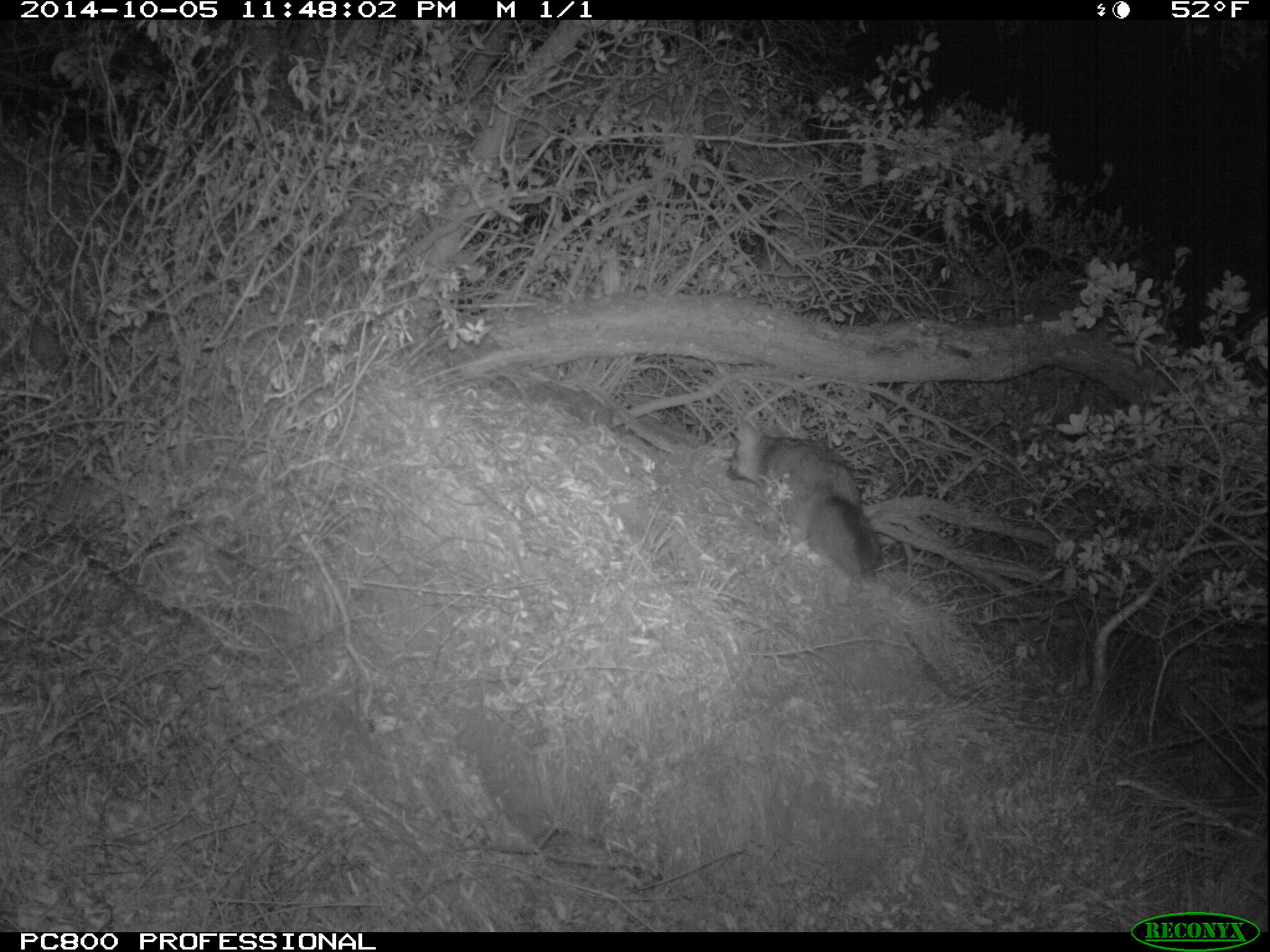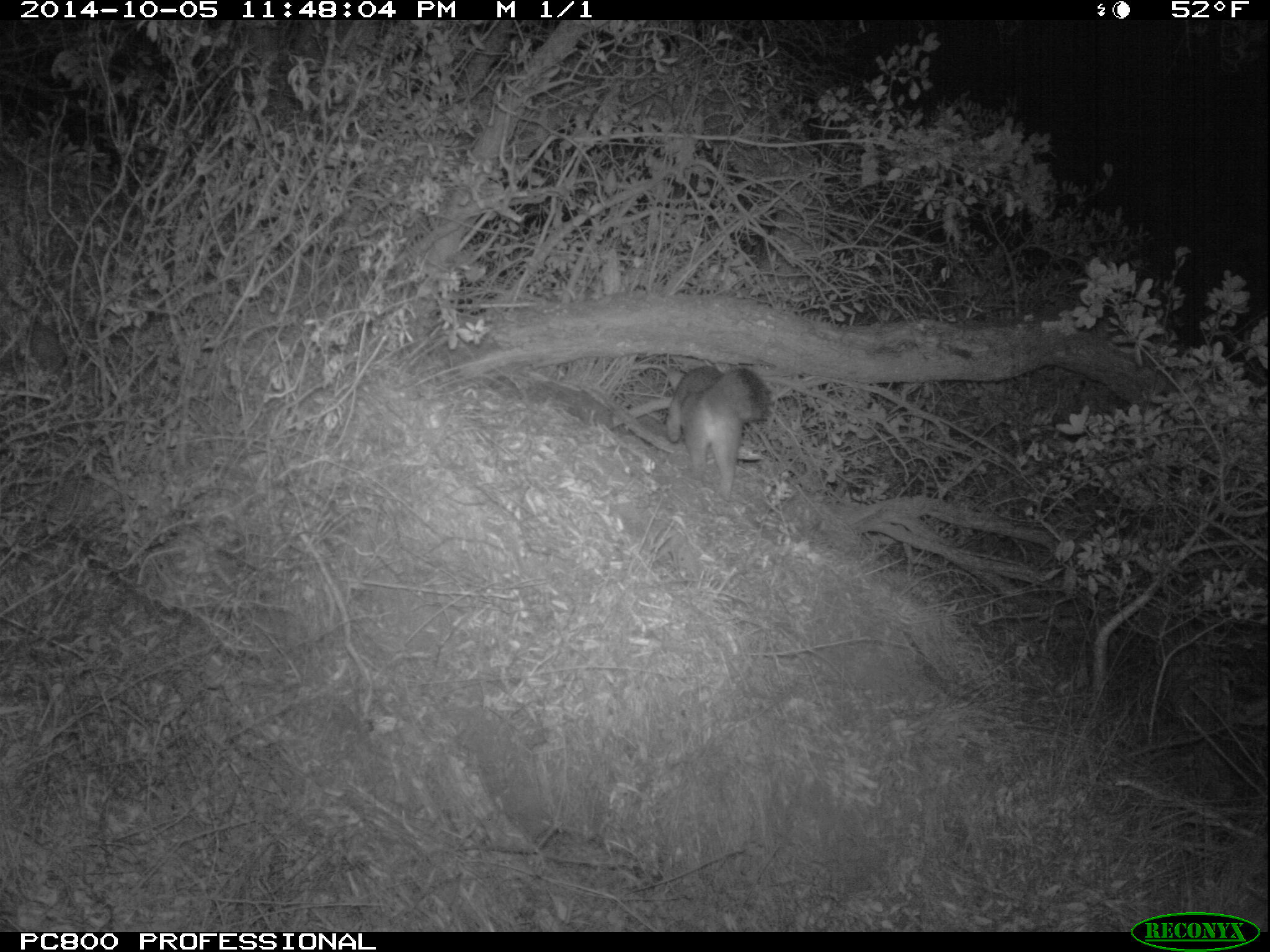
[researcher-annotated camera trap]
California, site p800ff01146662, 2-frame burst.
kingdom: Animalia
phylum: Chordata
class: Mammalia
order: Carnivora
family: Canidae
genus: Urocyon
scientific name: Urocyon littoralis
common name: island fox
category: fox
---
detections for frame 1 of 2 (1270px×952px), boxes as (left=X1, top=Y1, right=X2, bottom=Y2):
fox: (left=727, top=416, right=882, bottom=577)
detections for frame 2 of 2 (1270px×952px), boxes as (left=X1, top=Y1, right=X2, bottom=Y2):
fox: (left=667, top=364, right=771, bottom=498)